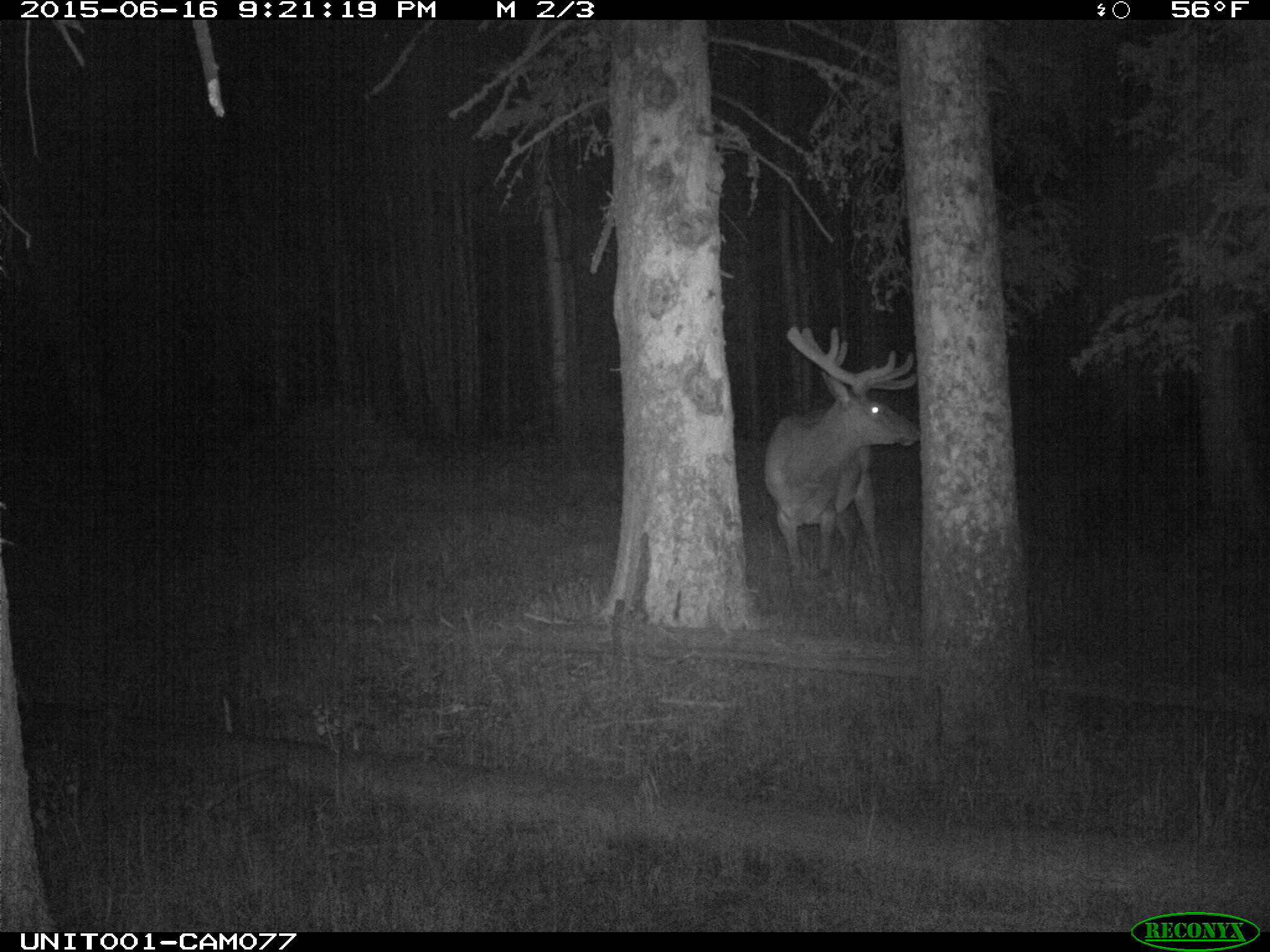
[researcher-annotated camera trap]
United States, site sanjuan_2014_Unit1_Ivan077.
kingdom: Animalia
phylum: Chordata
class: Mammalia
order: Artiodactyla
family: Cervidae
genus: Cervus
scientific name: Cervus elaphus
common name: red deer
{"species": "Cervus elaphus (red deer)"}